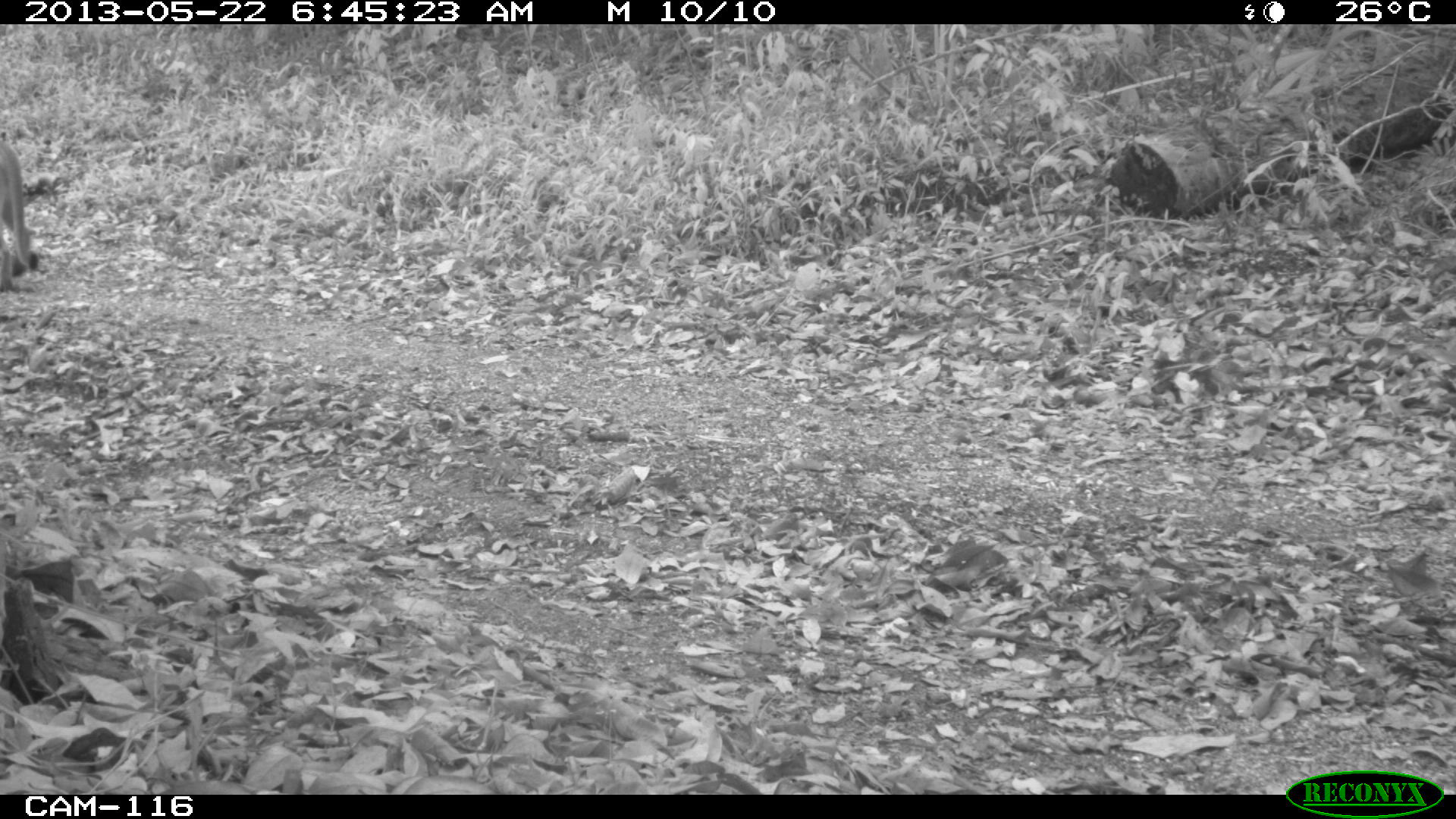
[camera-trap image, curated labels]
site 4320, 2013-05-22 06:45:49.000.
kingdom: Animalia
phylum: Chordata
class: Mammalia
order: Carnivora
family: Felidae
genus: Puma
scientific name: Puma concolor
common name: mountain lion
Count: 1.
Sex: male.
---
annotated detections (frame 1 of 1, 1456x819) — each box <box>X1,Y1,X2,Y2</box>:
puma concolor: <box>0,138,40,288</box>